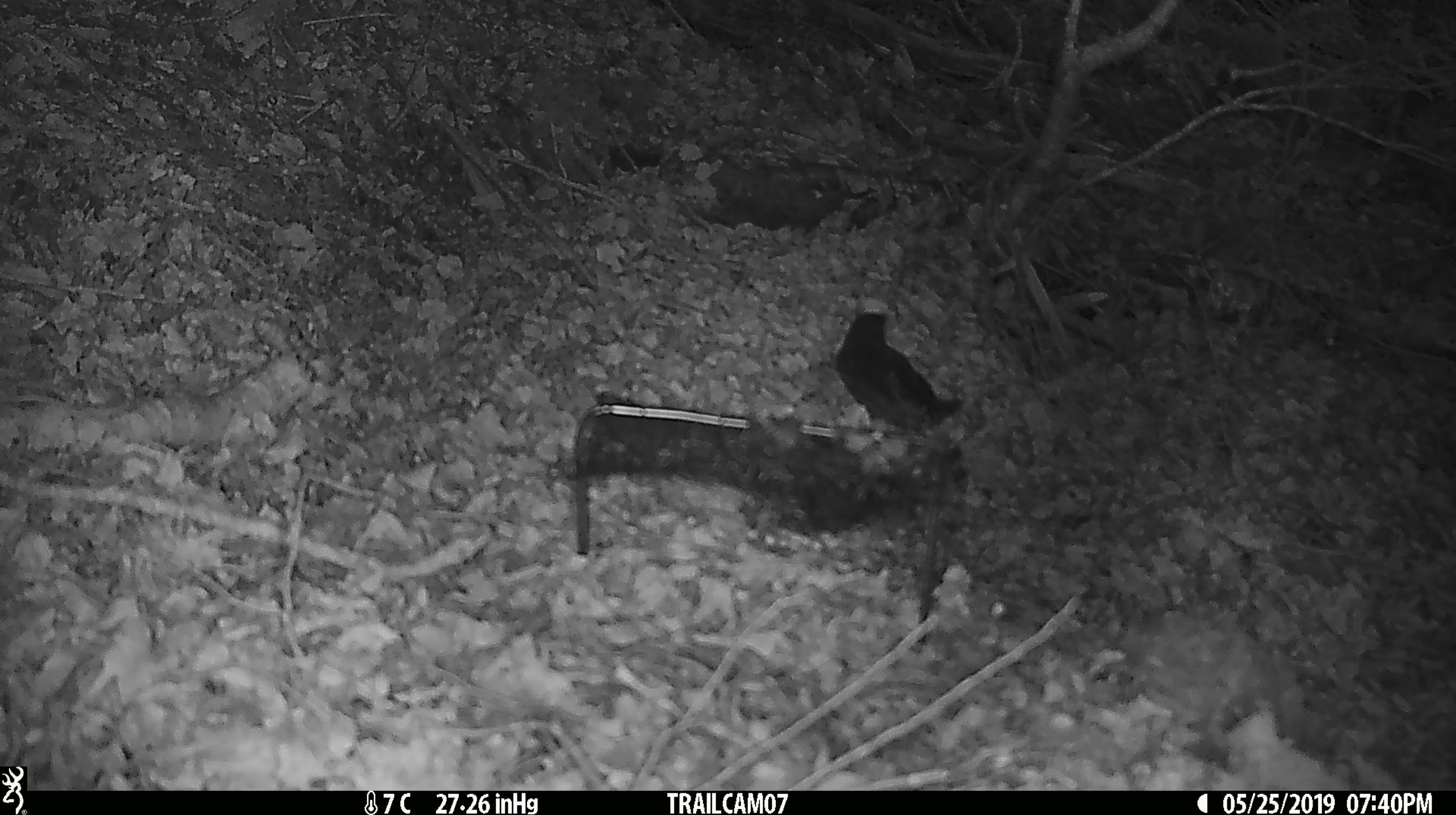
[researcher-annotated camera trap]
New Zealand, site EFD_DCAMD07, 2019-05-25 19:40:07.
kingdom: Animalia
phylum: Chordata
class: Aves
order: Passeriformes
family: Turdidae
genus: Turdus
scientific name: Turdus merula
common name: eurasian blackbird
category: blackbird